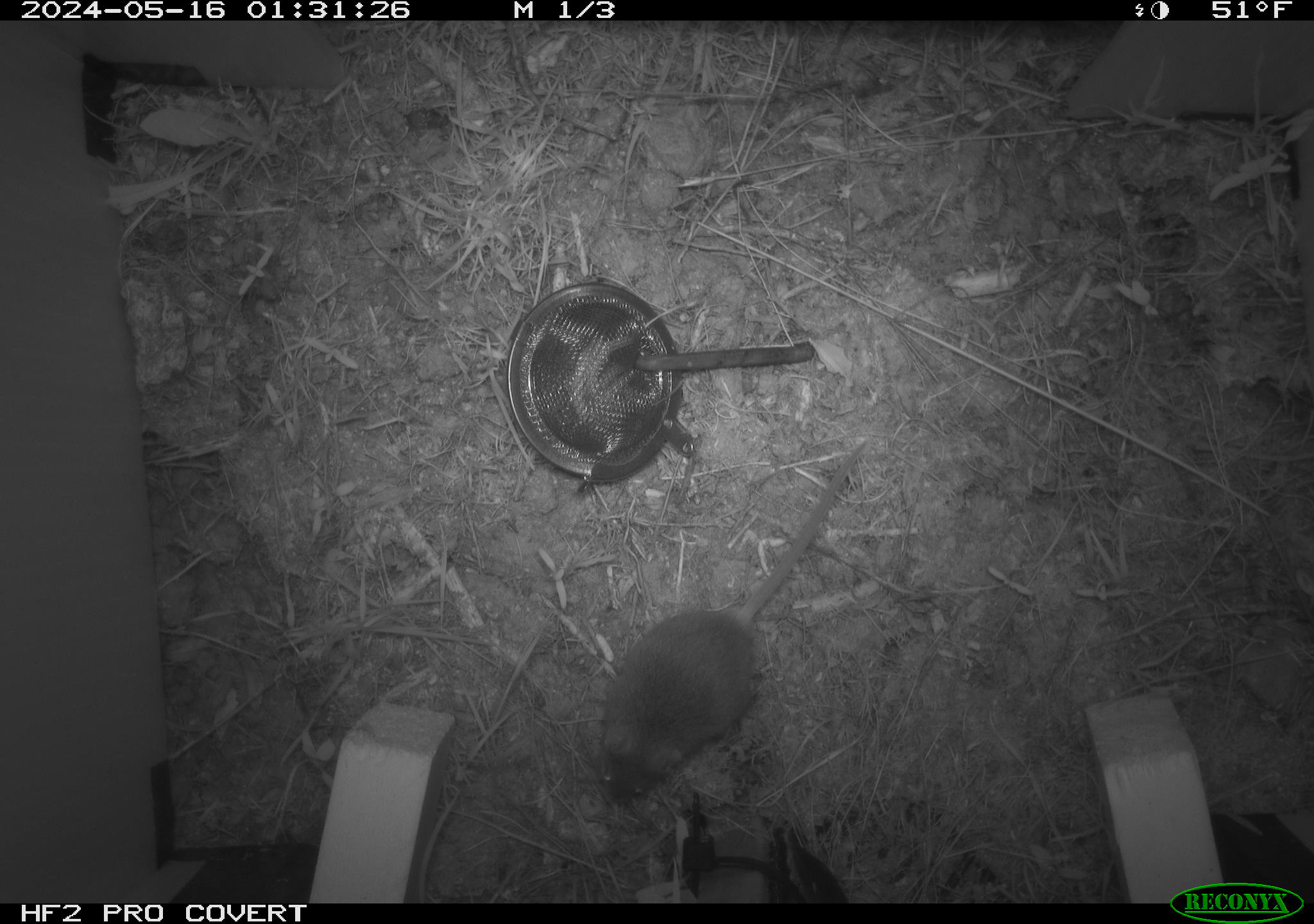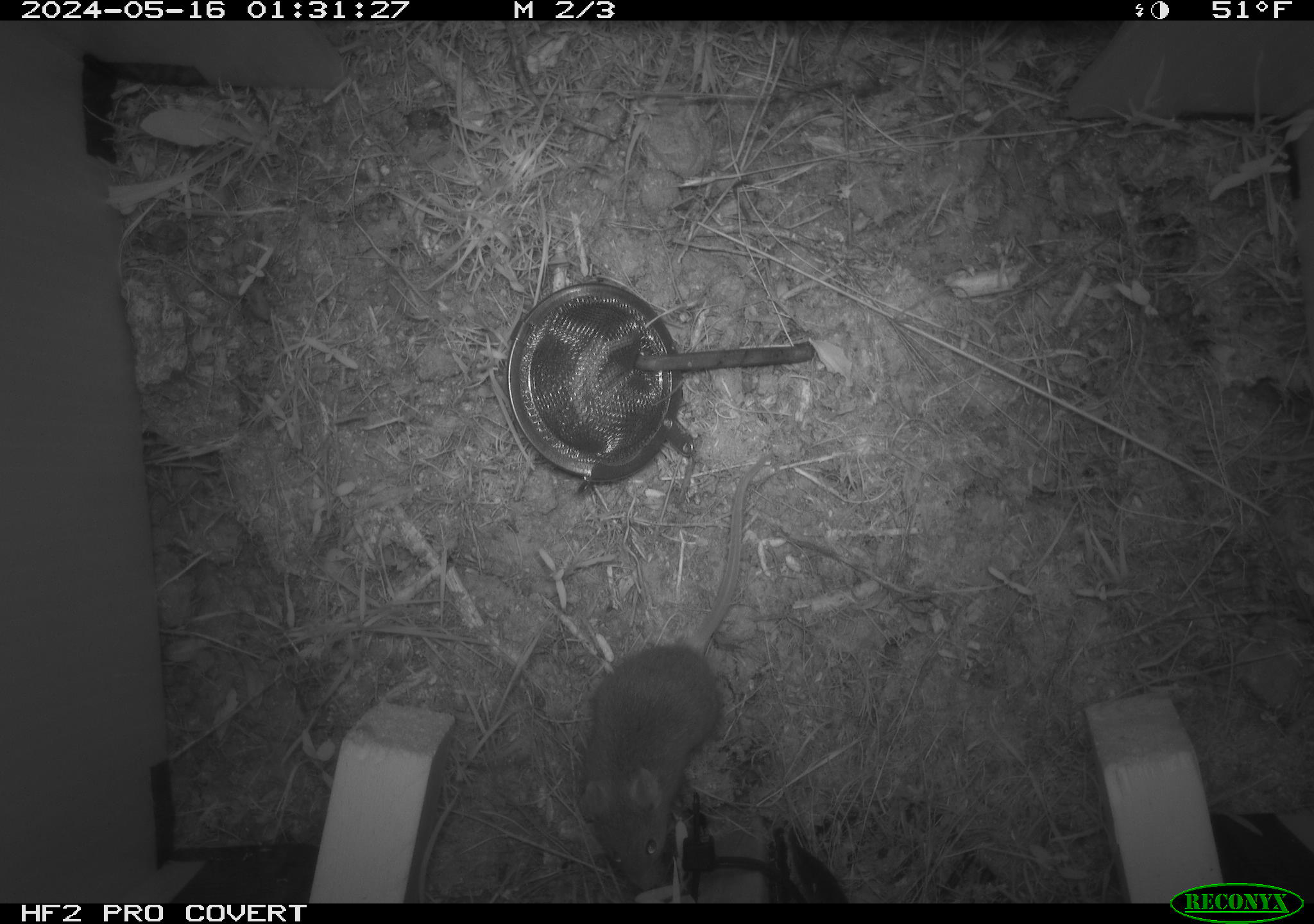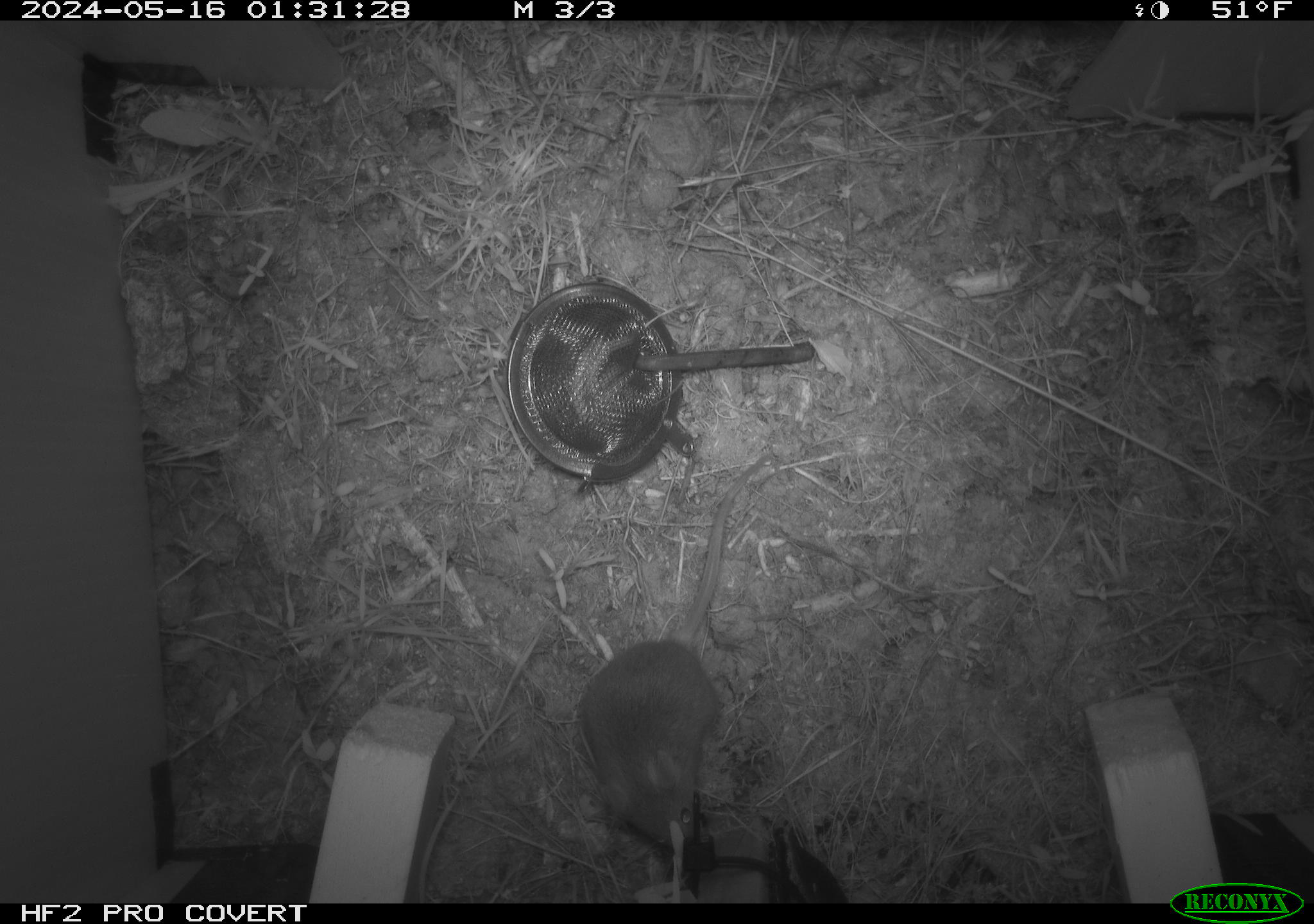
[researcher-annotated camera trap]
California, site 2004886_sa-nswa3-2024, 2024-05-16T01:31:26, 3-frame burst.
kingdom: Animalia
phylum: Chordata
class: Mammalia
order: Rodentia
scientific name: Rodentia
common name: rodent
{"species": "rodent (Rodentia)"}